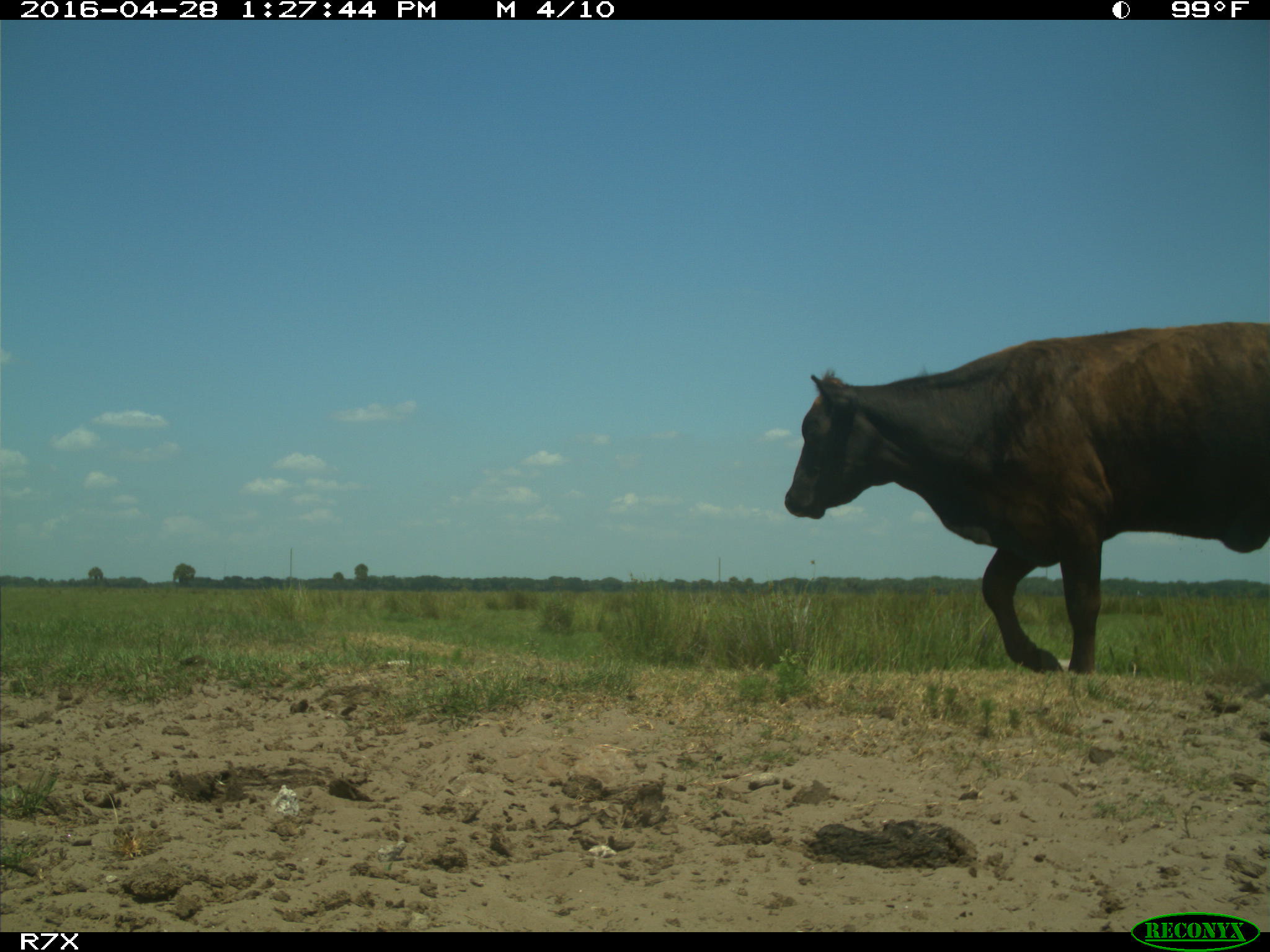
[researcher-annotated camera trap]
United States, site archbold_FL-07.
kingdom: Animalia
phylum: Chordata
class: Mammalia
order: Artiodactyla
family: Bovidae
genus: Bos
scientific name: Bos taurus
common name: domestic cow